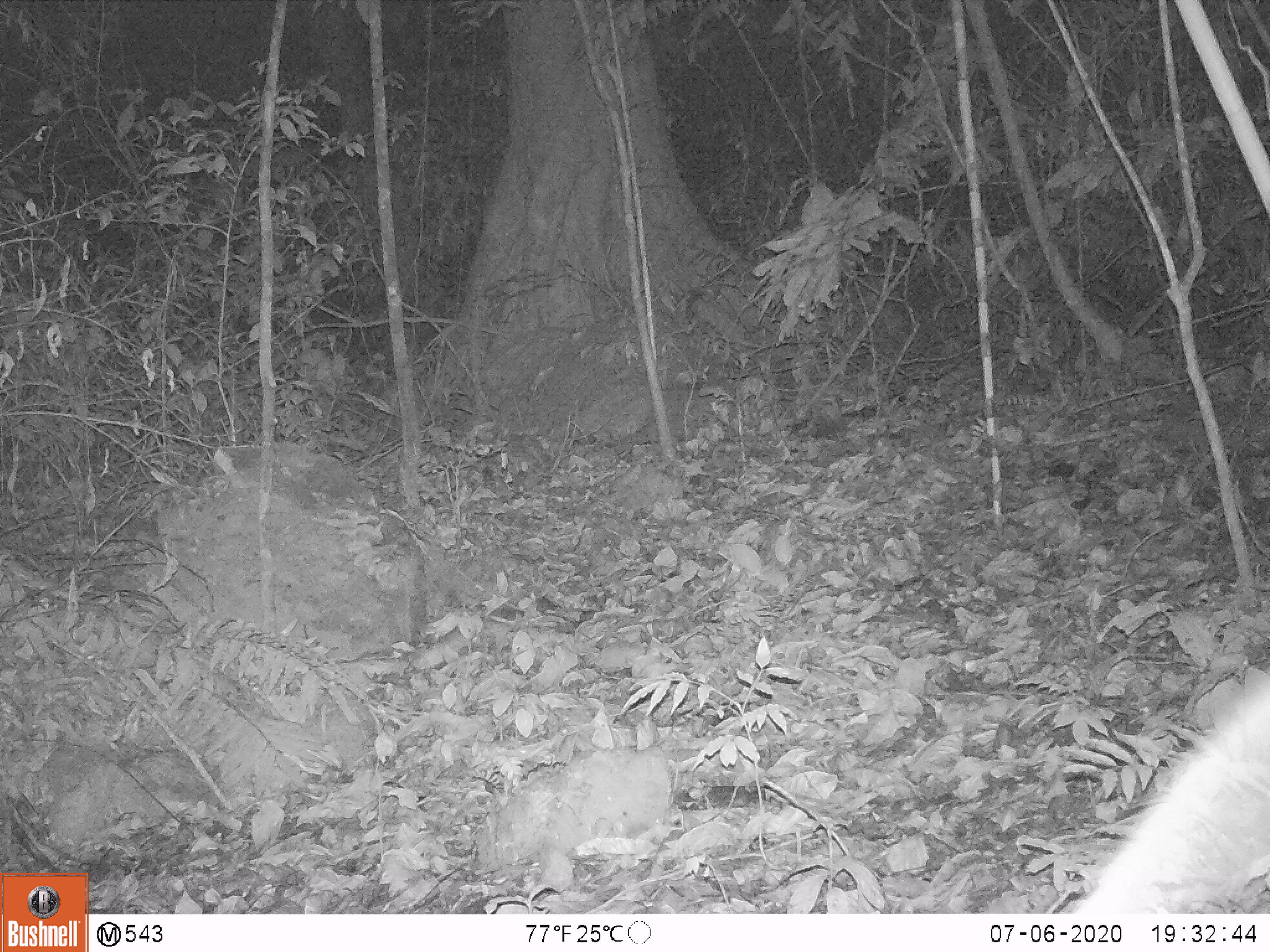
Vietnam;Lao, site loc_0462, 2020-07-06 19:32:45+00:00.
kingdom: Animalia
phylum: Chordata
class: Mammalia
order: Rodentia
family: Muridae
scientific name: Muridae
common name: old-world mice and rats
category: unidentified murid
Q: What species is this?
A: Unidentified murid (old-world mice and rats) (Muridae).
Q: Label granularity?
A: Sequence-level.